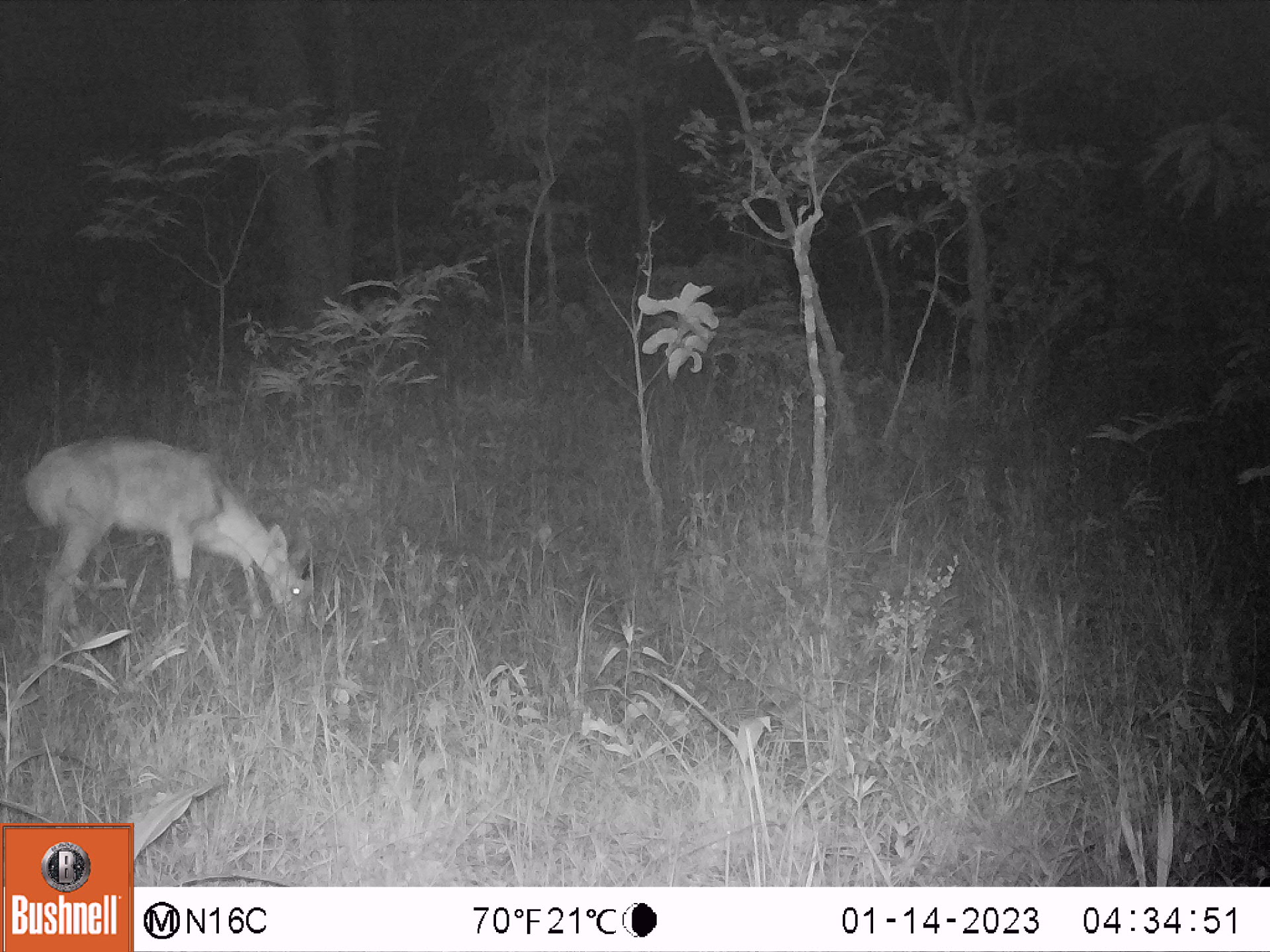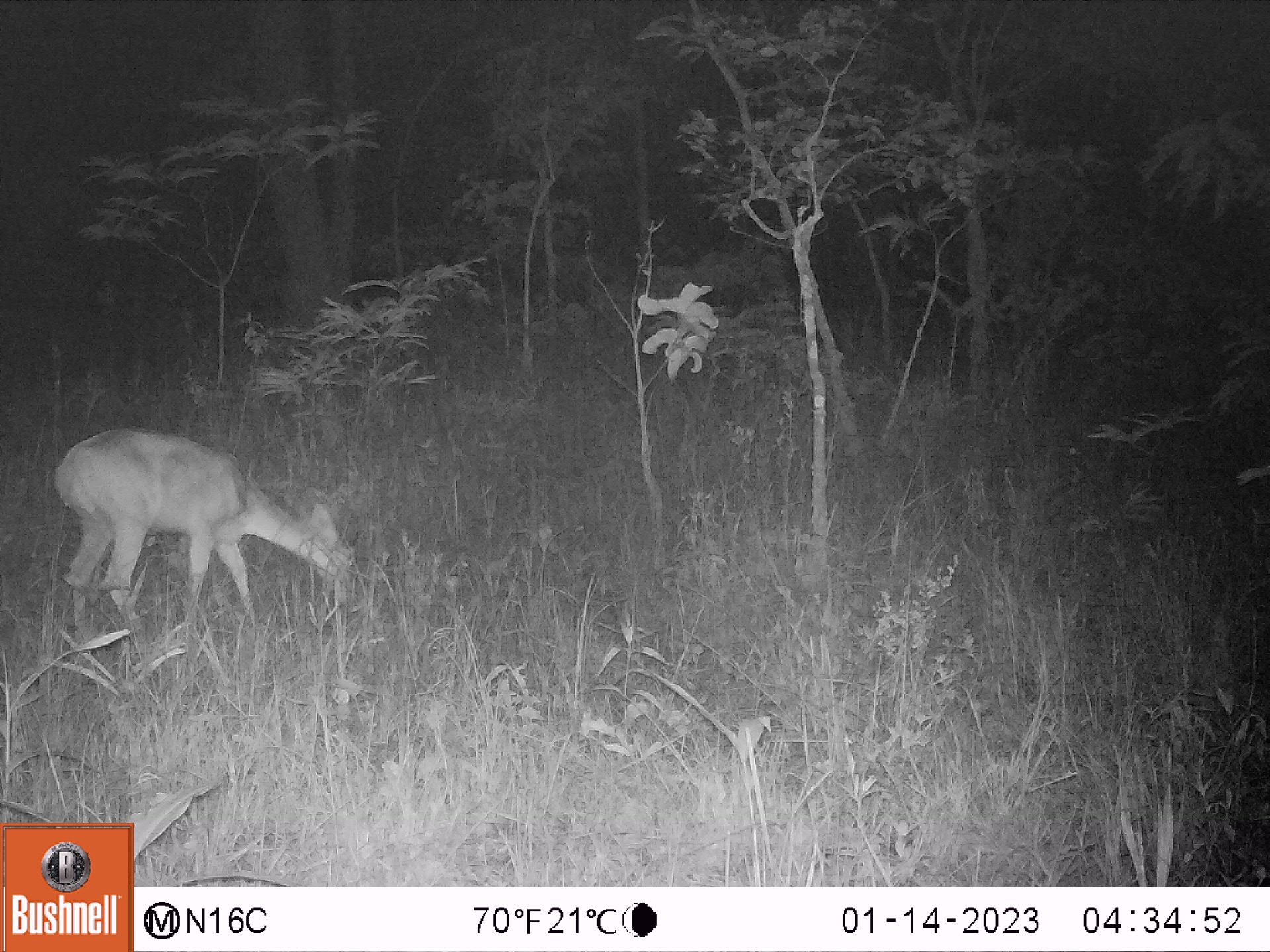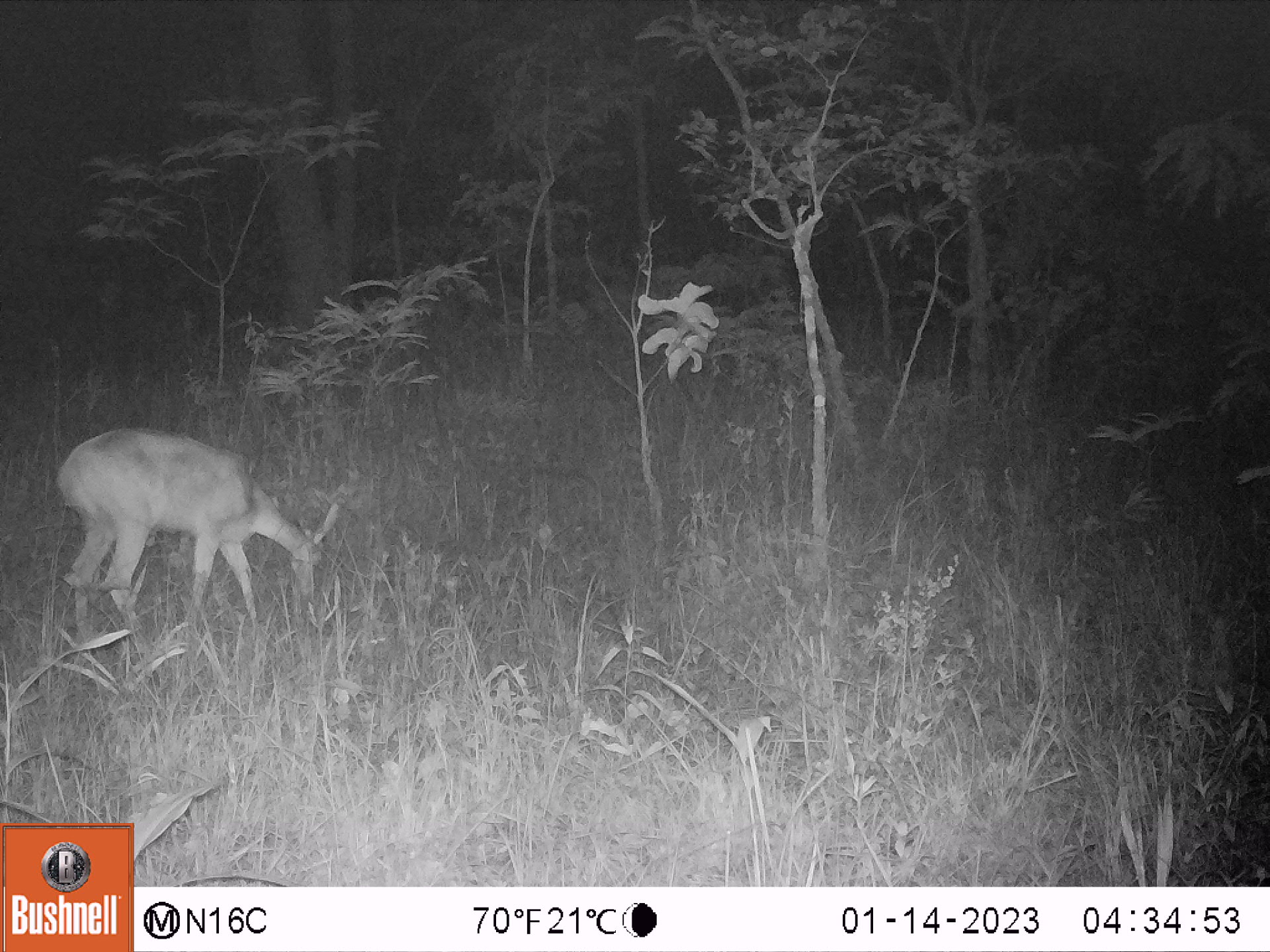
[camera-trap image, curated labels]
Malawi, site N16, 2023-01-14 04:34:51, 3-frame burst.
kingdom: Animalia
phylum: Chordata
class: Mammalia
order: Artiodactyla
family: Bovidae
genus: Redunca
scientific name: Redunca arundinum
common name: southern reedbuck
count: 1